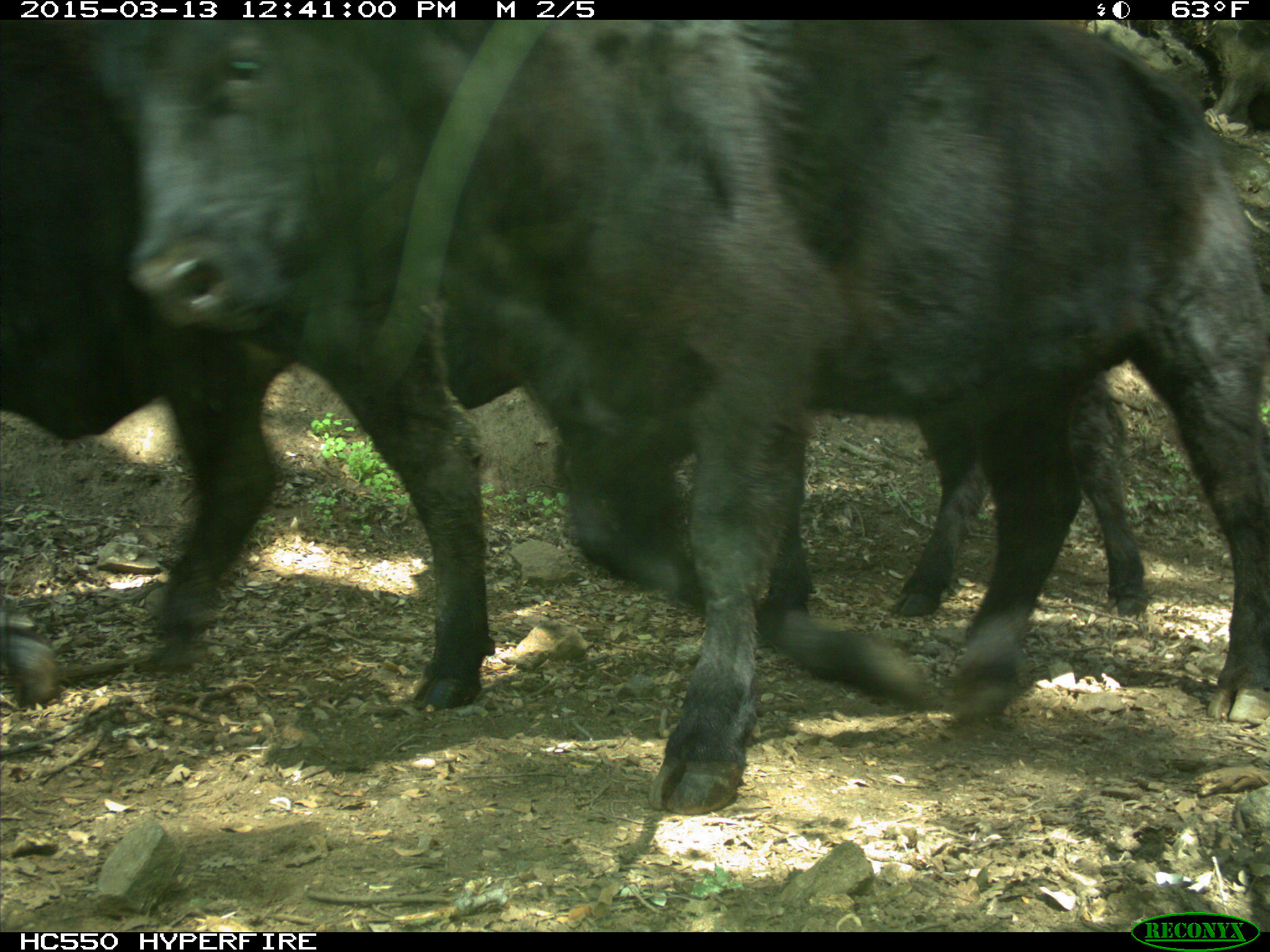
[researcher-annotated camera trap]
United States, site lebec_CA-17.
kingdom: Animalia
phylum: Chordata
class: Mammalia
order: Artiodactyla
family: Bovidae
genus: Bos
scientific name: Bos taurus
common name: domestic cow